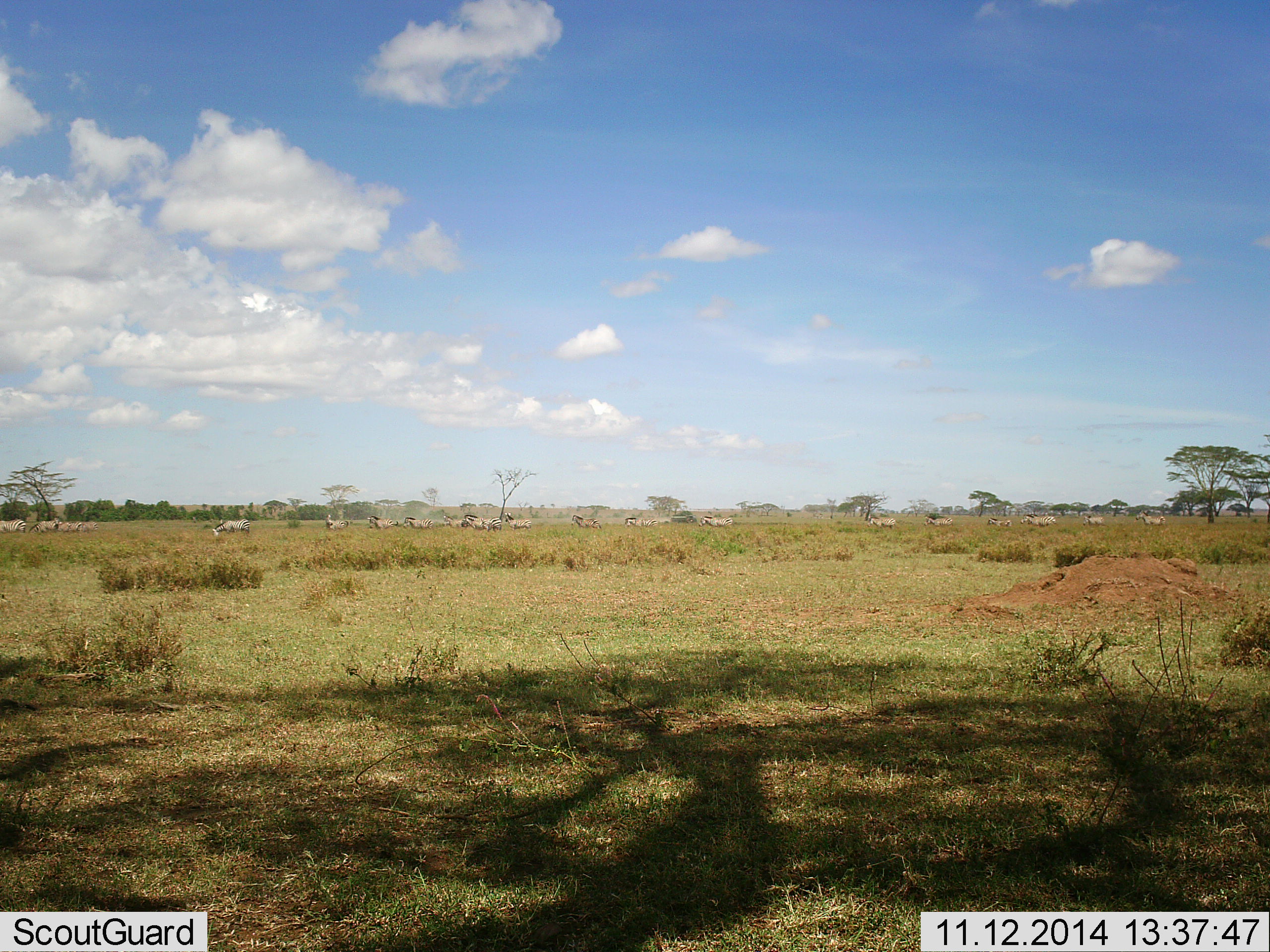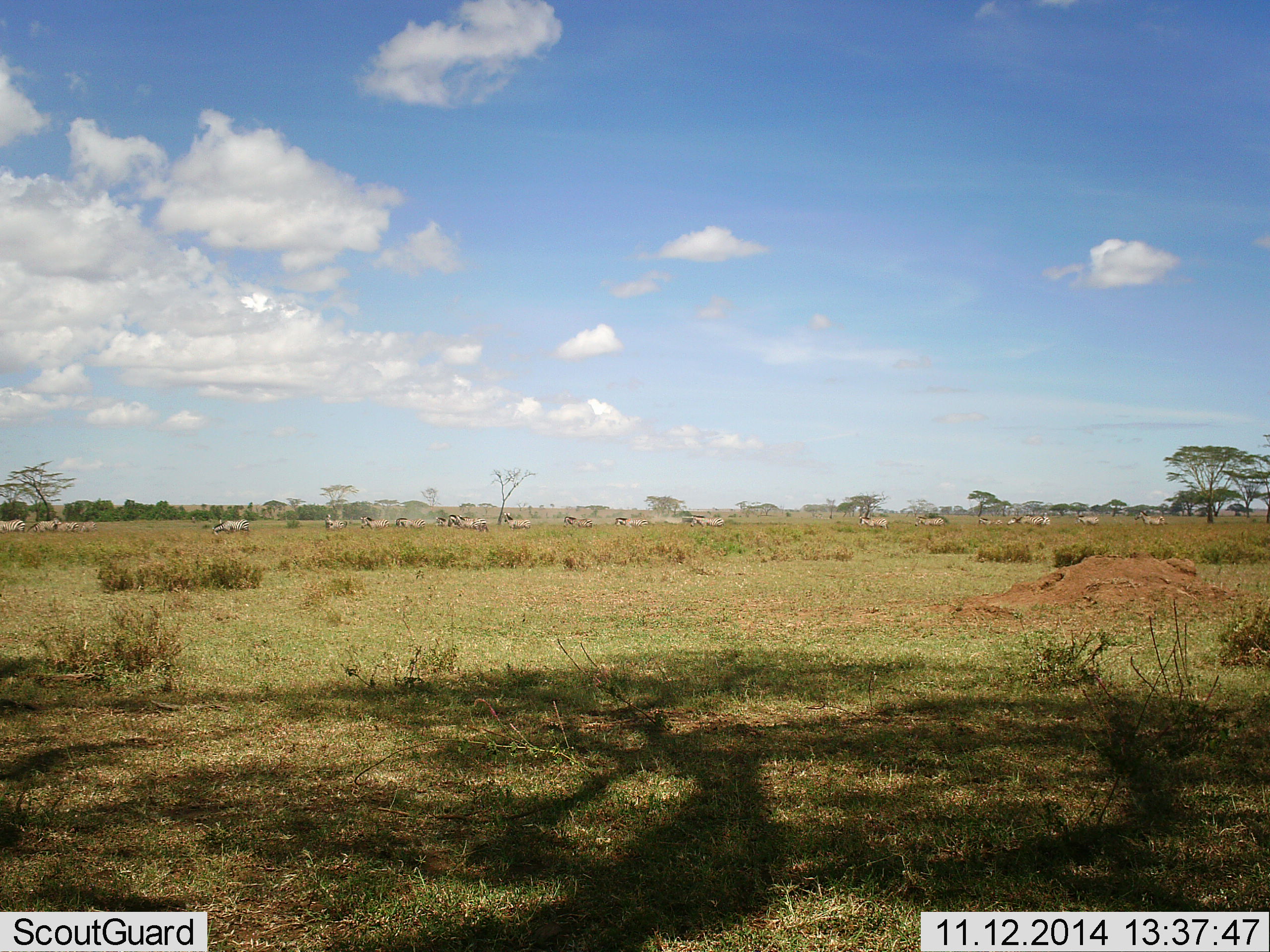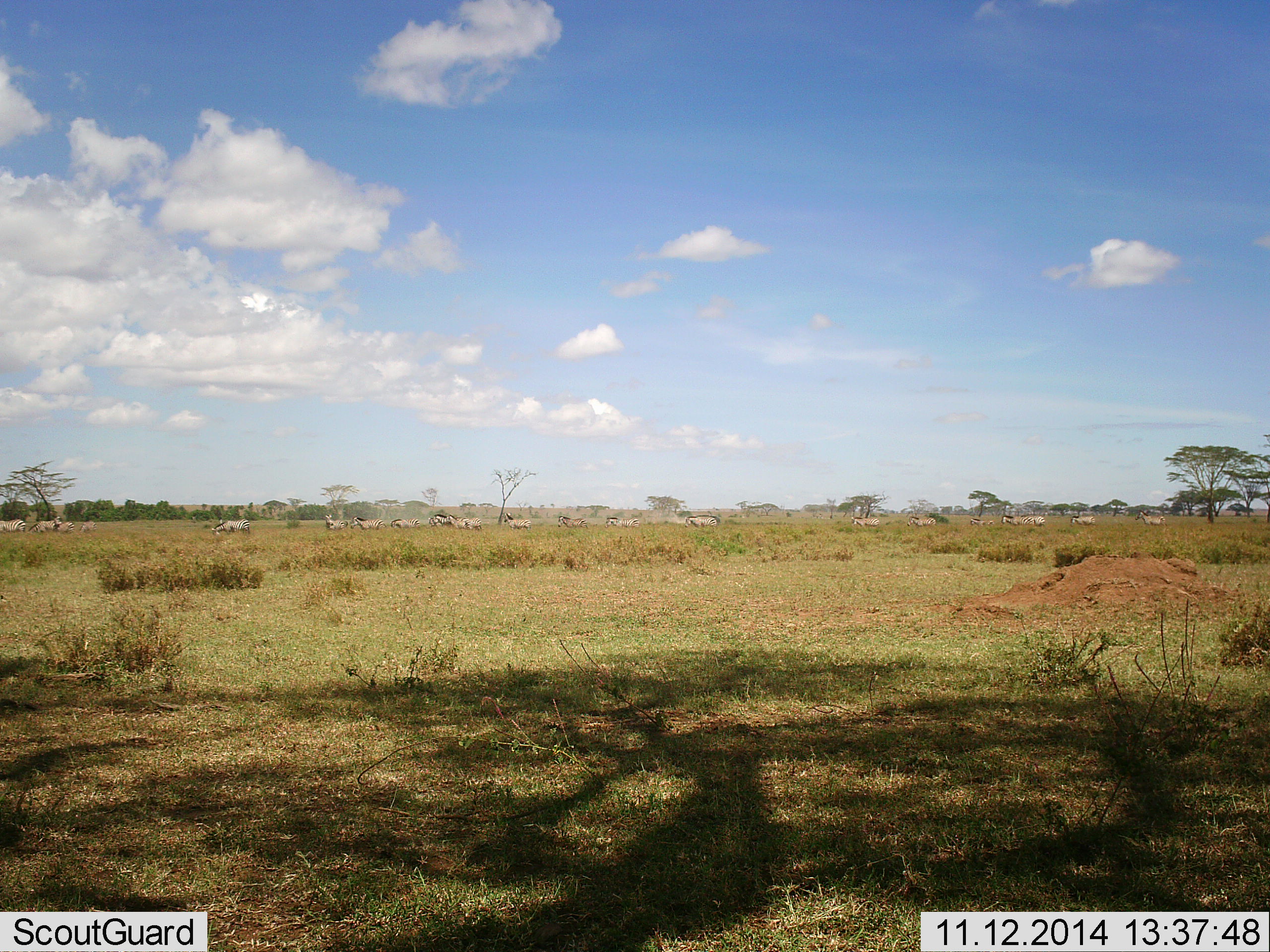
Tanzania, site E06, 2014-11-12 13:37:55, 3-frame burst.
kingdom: Animalia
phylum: Chordata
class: Mammalia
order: Perissodactyla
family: Equidae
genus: Equus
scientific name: Equus quagga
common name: plains zebra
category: zebra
Zebra (plains zebra) (Equus quagga), count 11-50. Behavior (volunteer vote fractions): standing 40%, resting 0%, moving 100%, interacting 0%. Young present (vote fraction): 0%. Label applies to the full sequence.